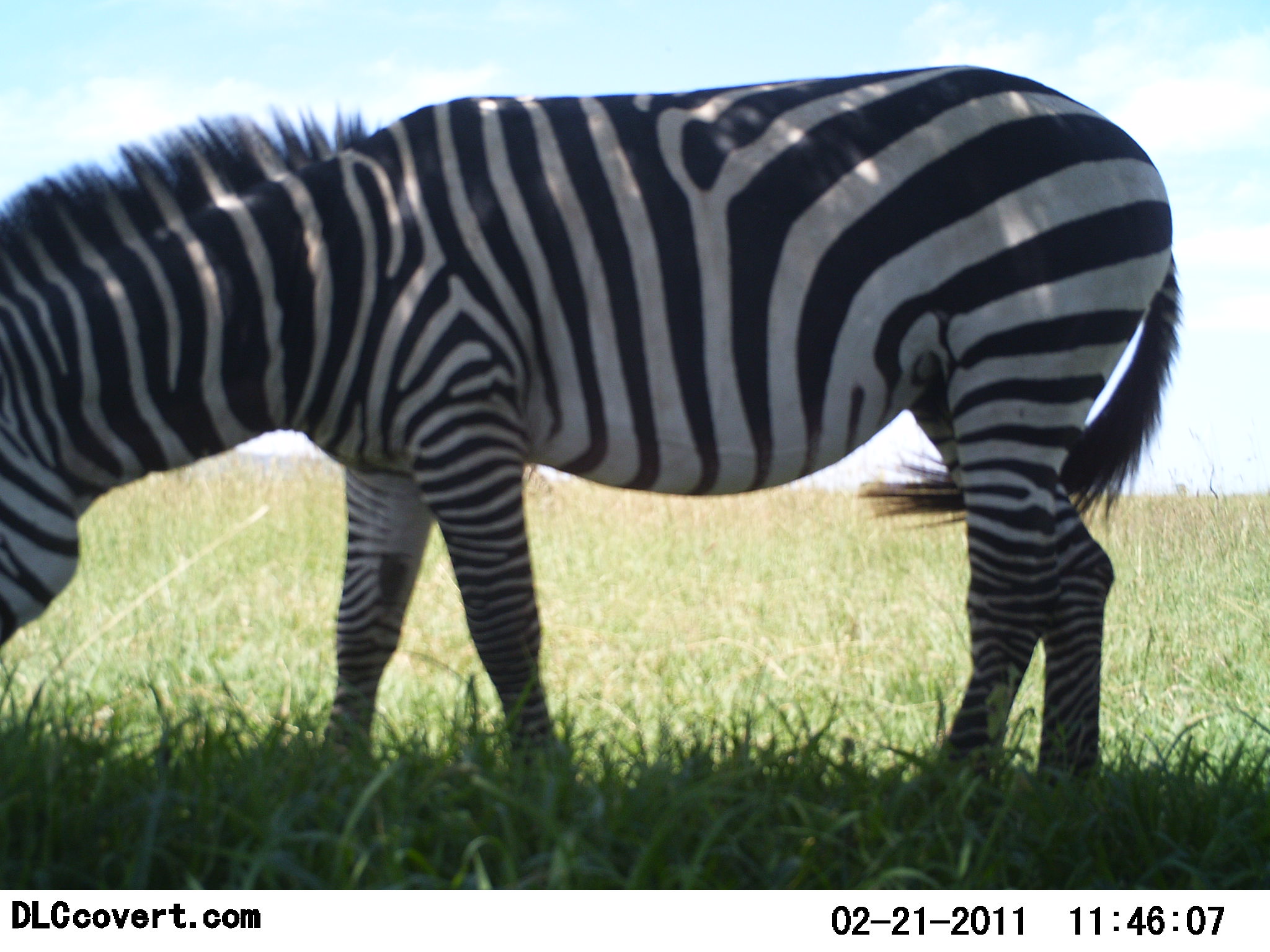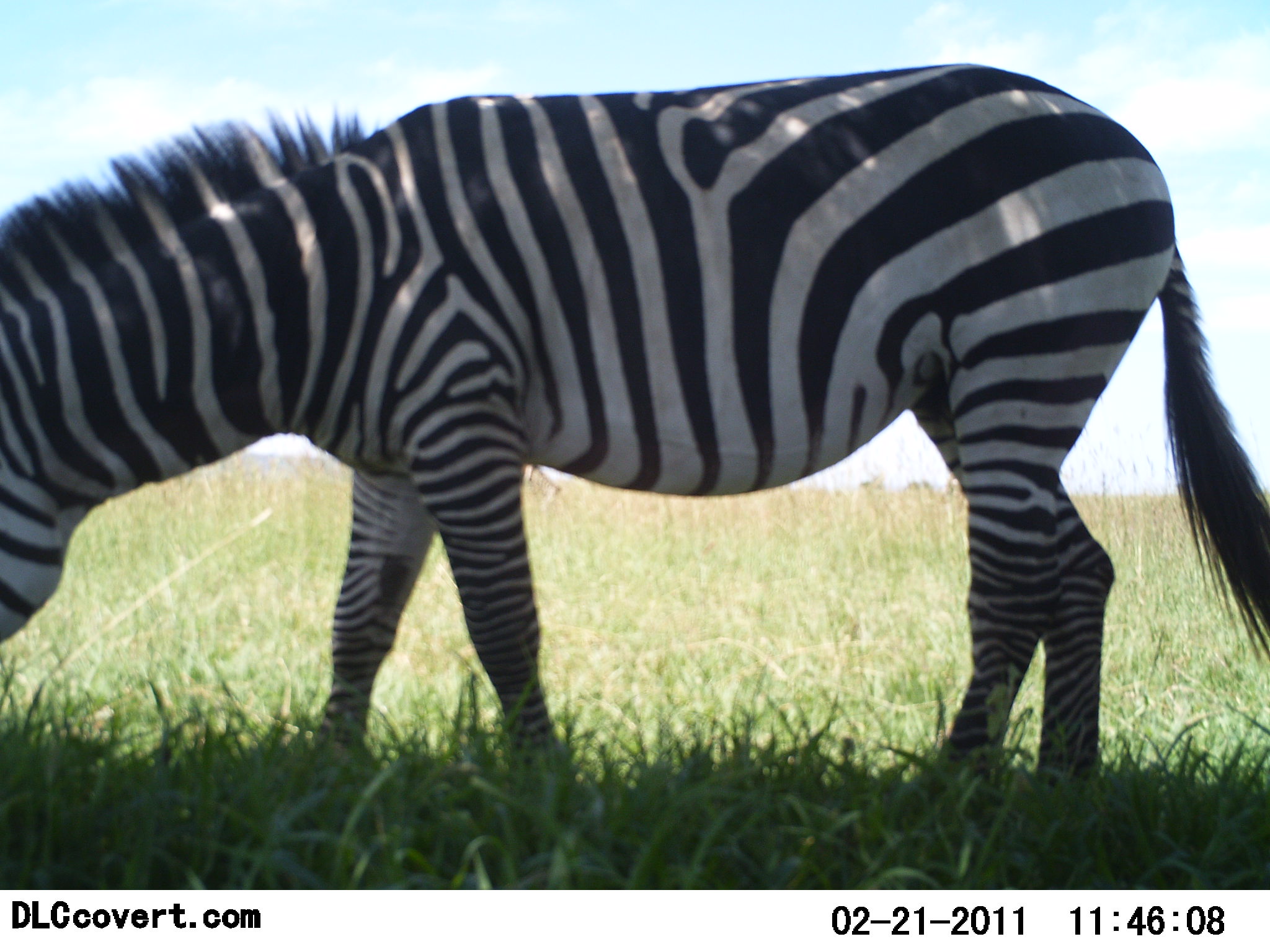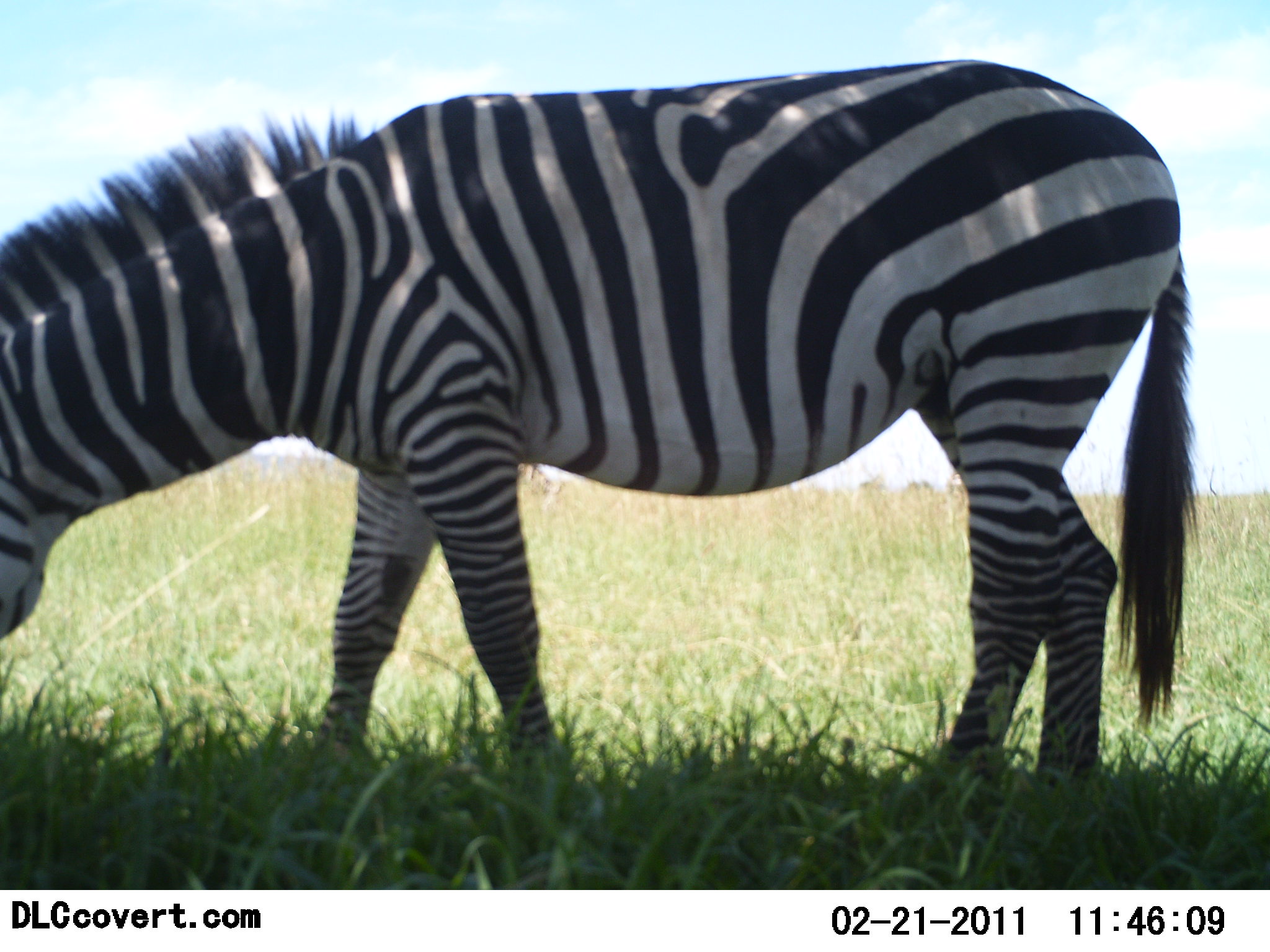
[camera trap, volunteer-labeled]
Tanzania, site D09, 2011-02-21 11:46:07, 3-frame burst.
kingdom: Animalia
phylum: Chordata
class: Mammalia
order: Perissodactyla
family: Equidae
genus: Equus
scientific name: Equus quagga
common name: plains zebra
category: zebra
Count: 1.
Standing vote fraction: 77%.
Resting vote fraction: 0%.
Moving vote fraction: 0%.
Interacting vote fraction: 0%.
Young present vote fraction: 0%.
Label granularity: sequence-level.